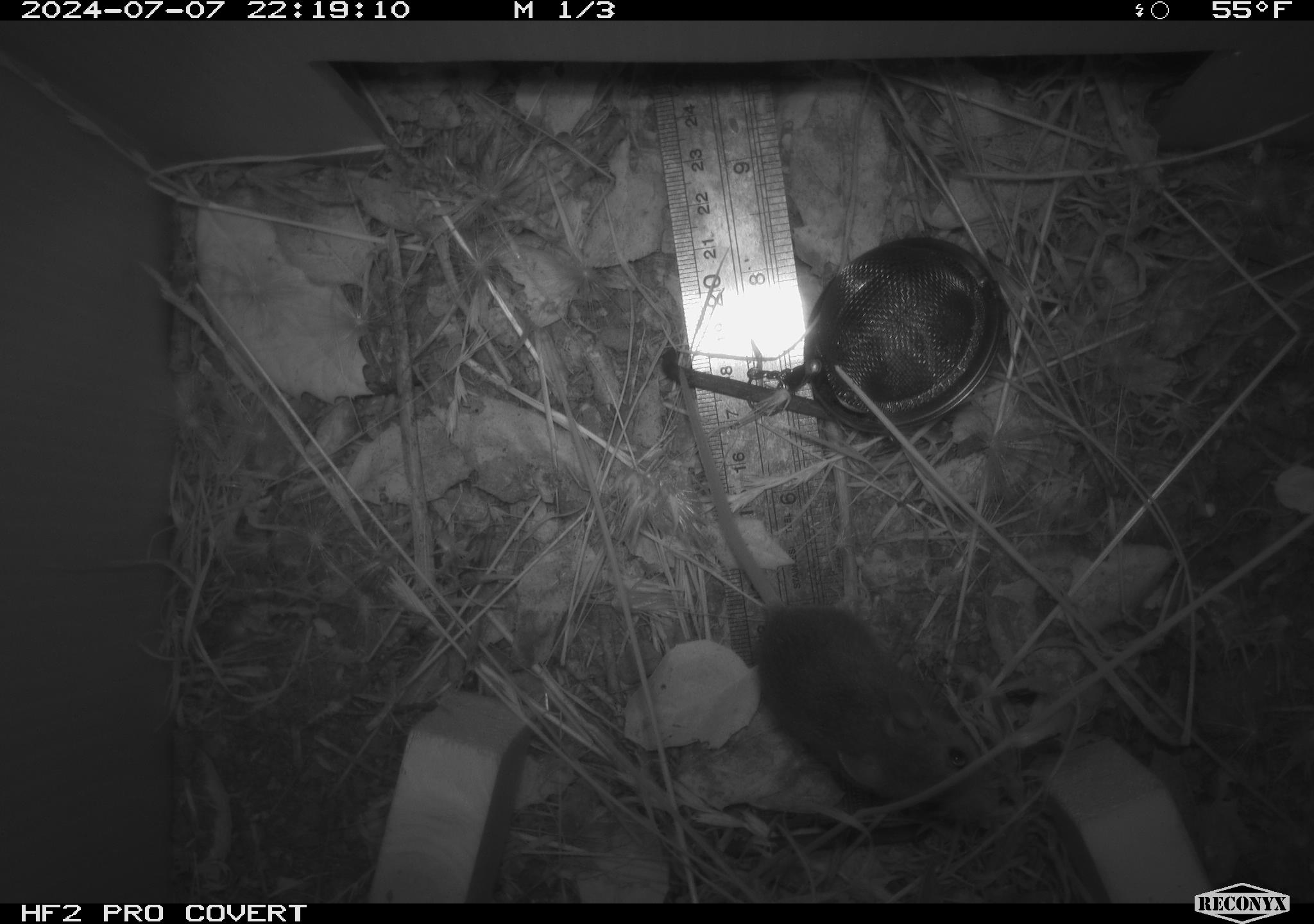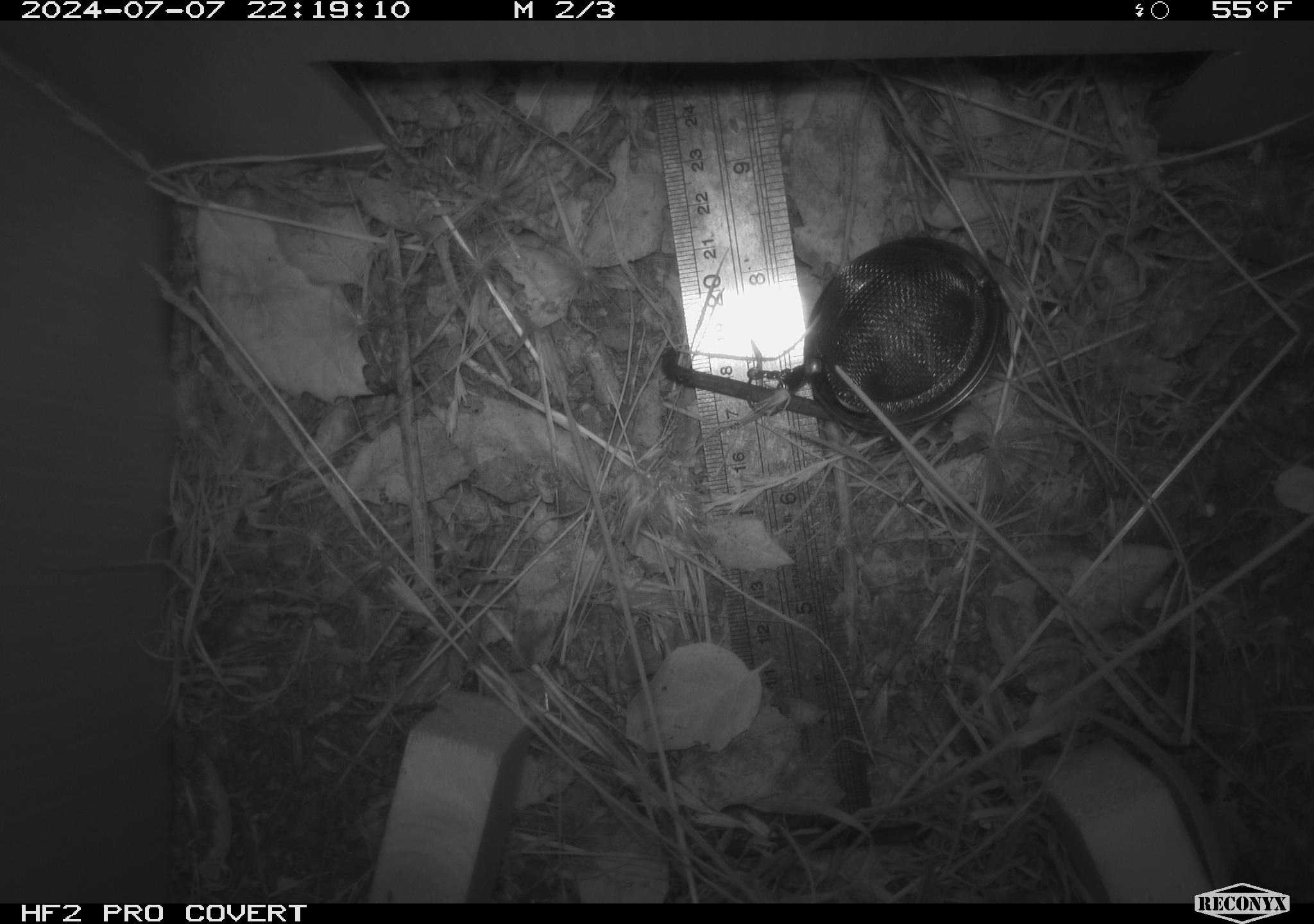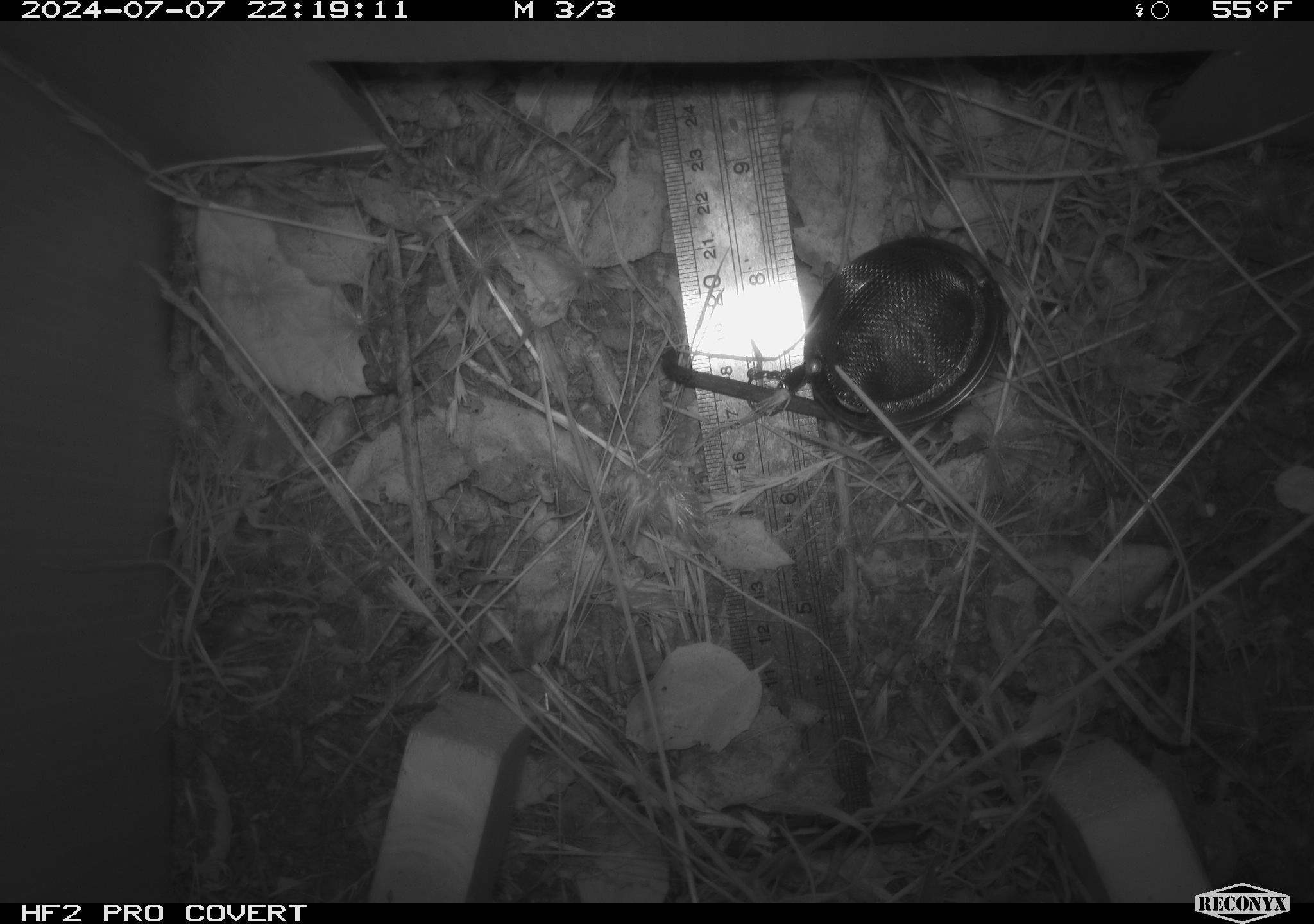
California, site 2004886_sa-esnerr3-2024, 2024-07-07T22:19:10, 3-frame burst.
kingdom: Animalia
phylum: Chordata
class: Mammalia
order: Rodentia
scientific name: Rodentia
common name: rodent